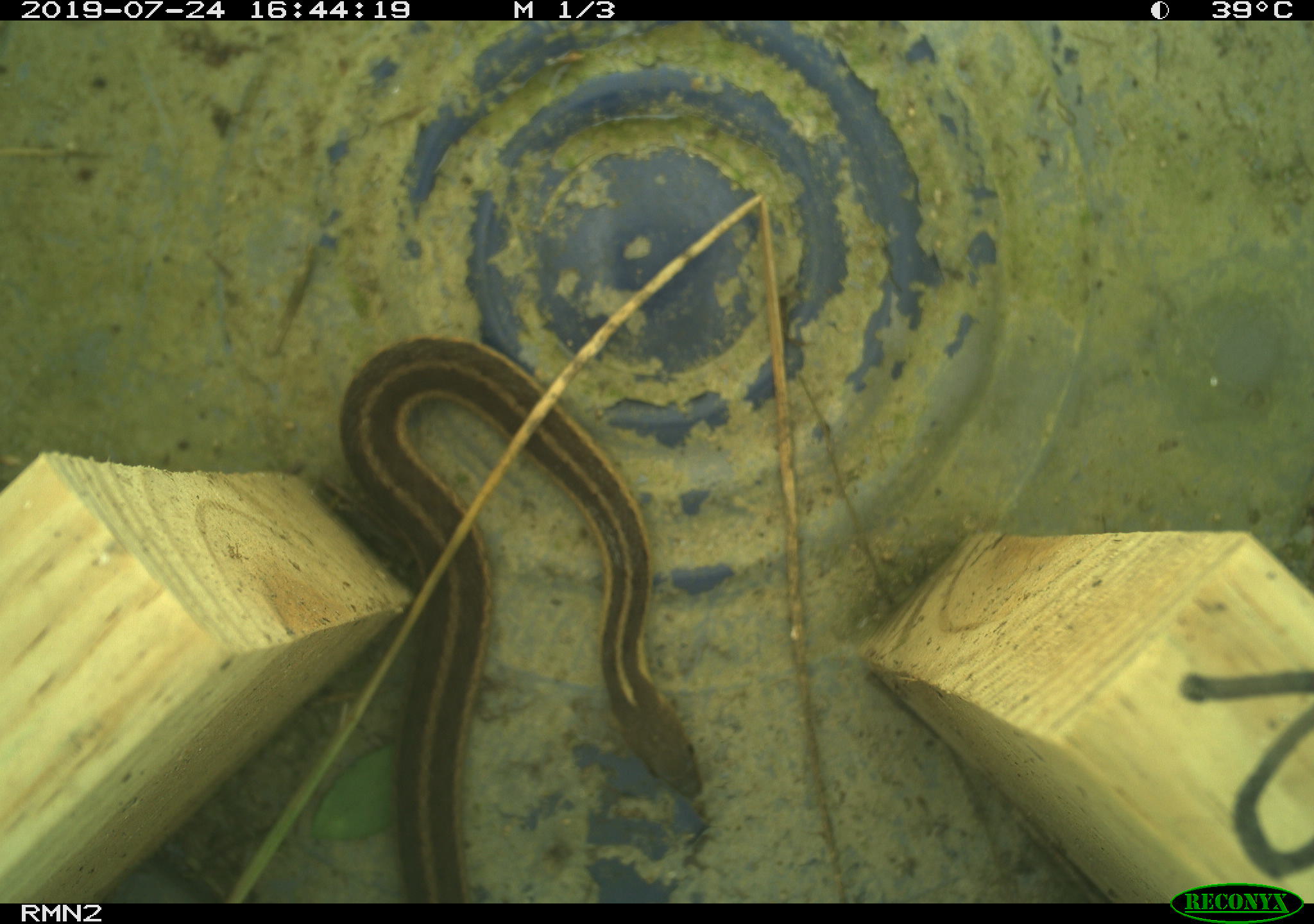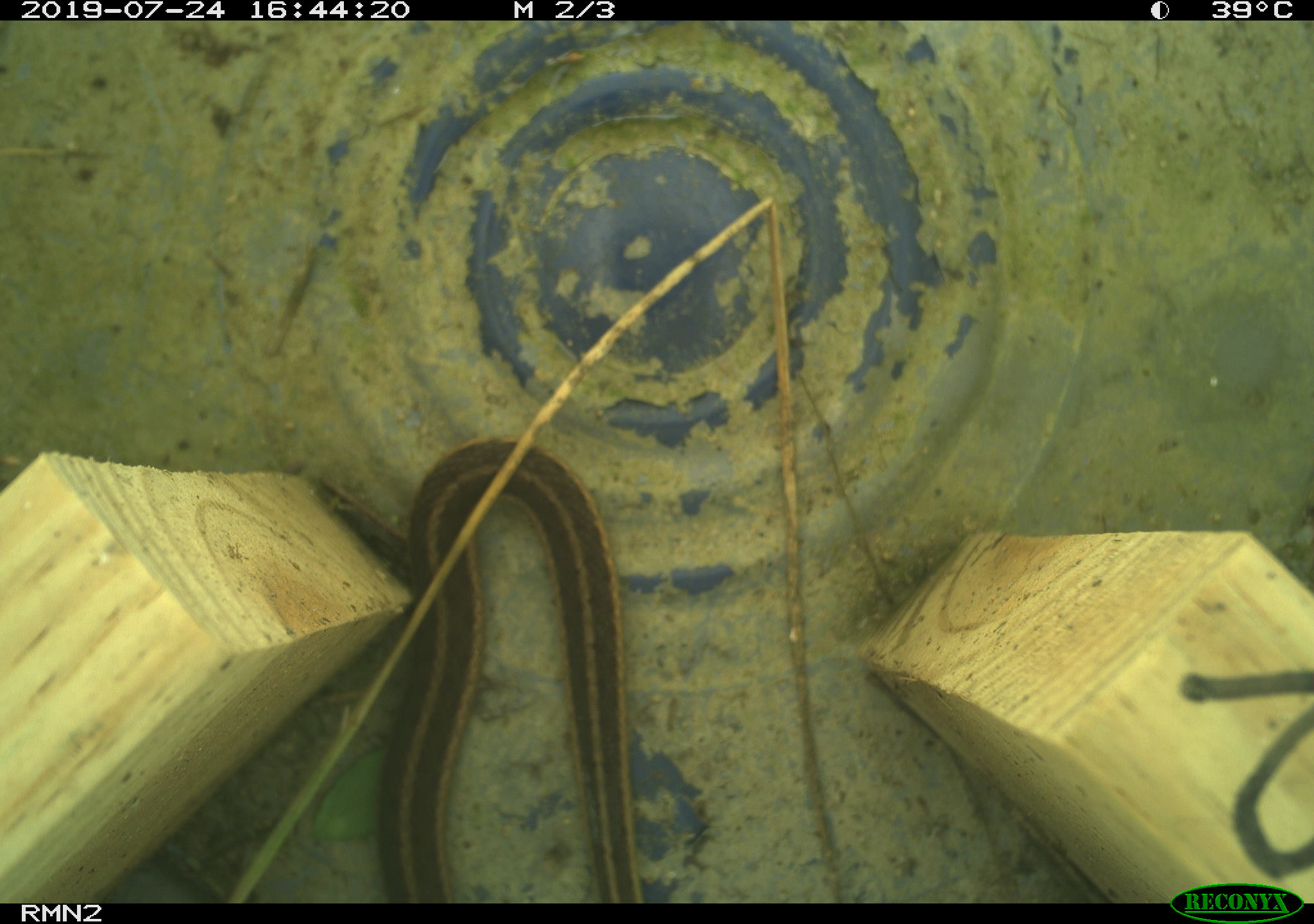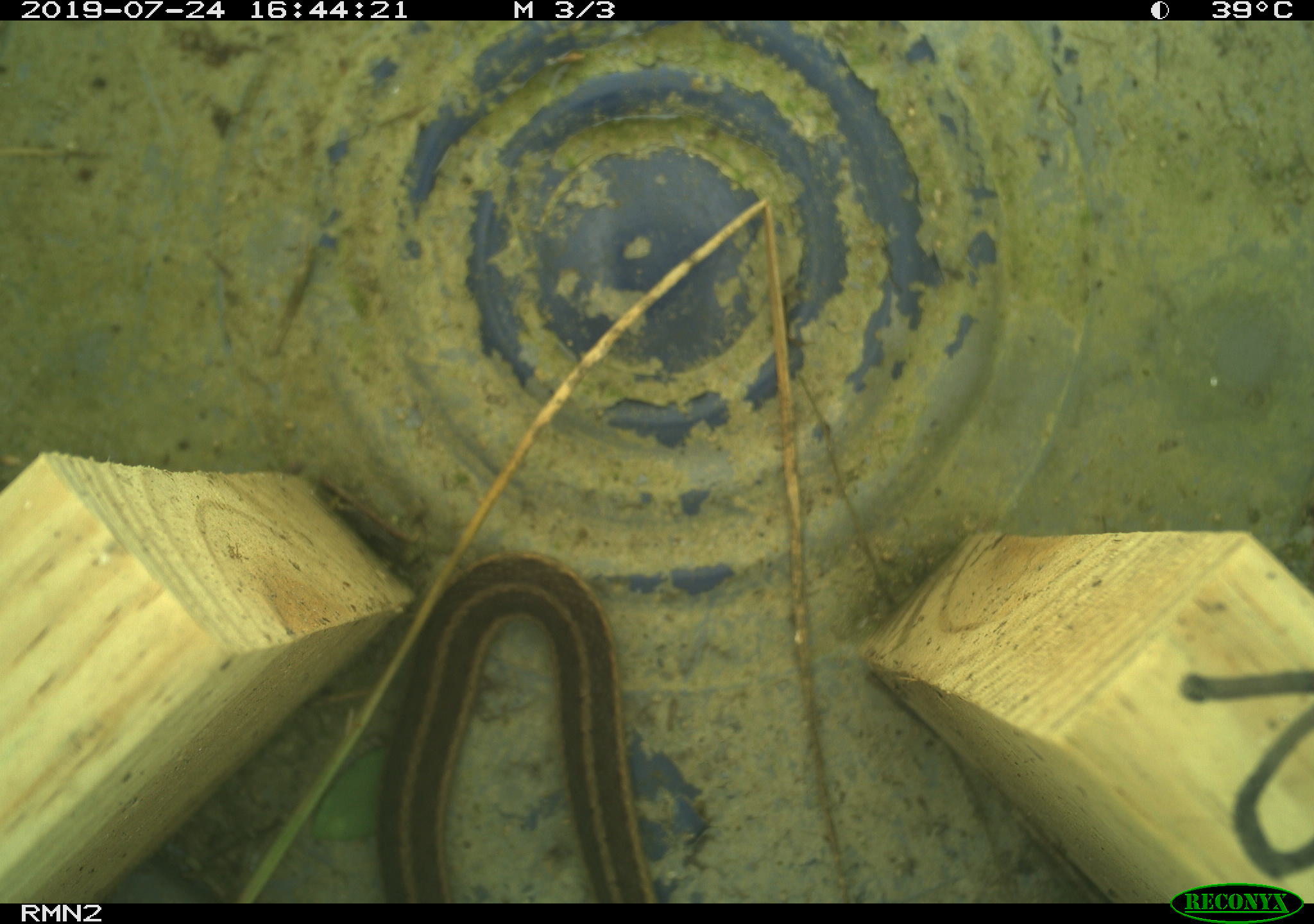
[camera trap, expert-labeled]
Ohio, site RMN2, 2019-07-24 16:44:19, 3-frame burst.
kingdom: Animalia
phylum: Chordata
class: Reptilia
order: Squamata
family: Colubridae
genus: Thamnophis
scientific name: Thamnophis sirtalis sirtalis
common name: eastern gartersnake